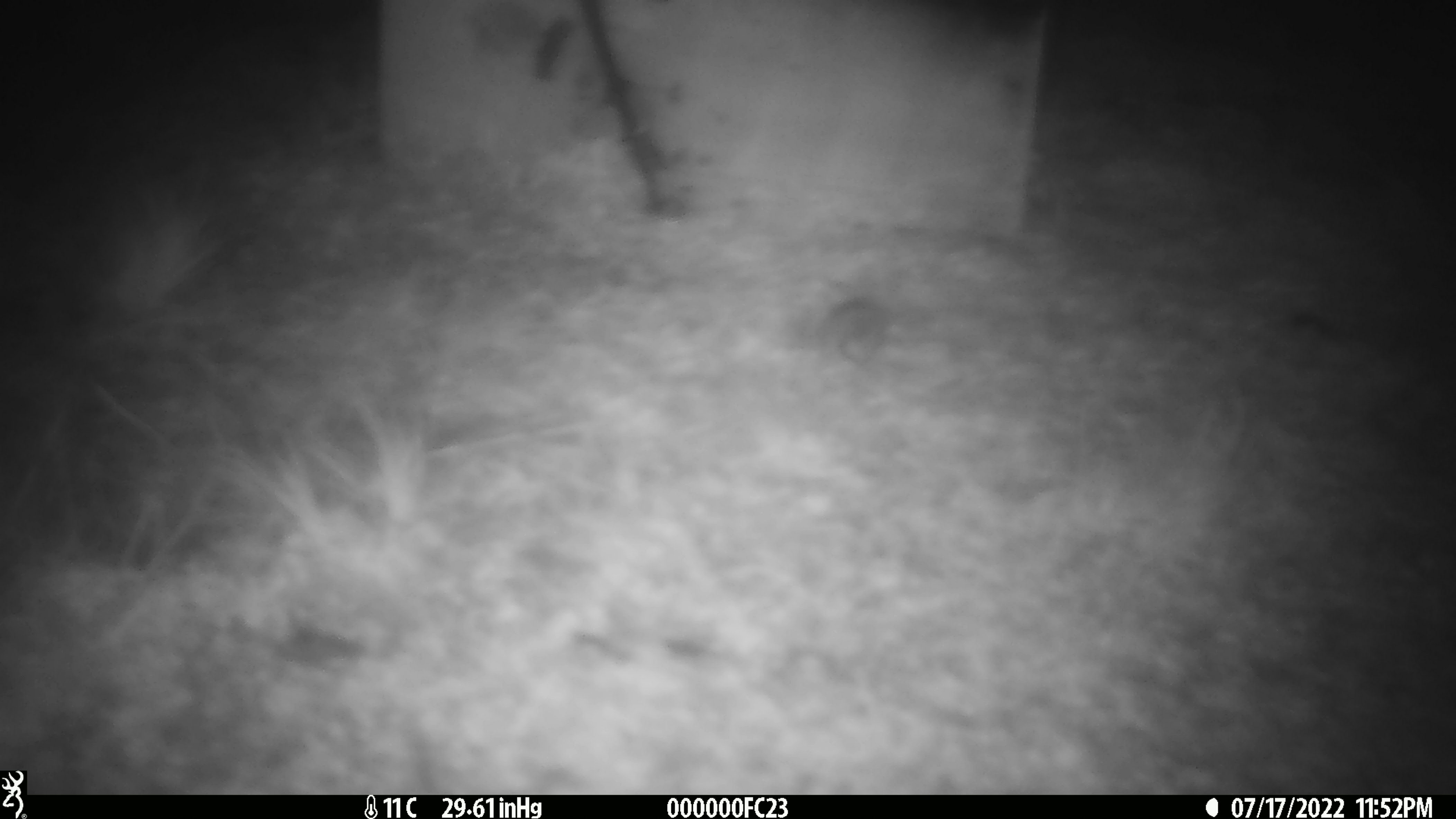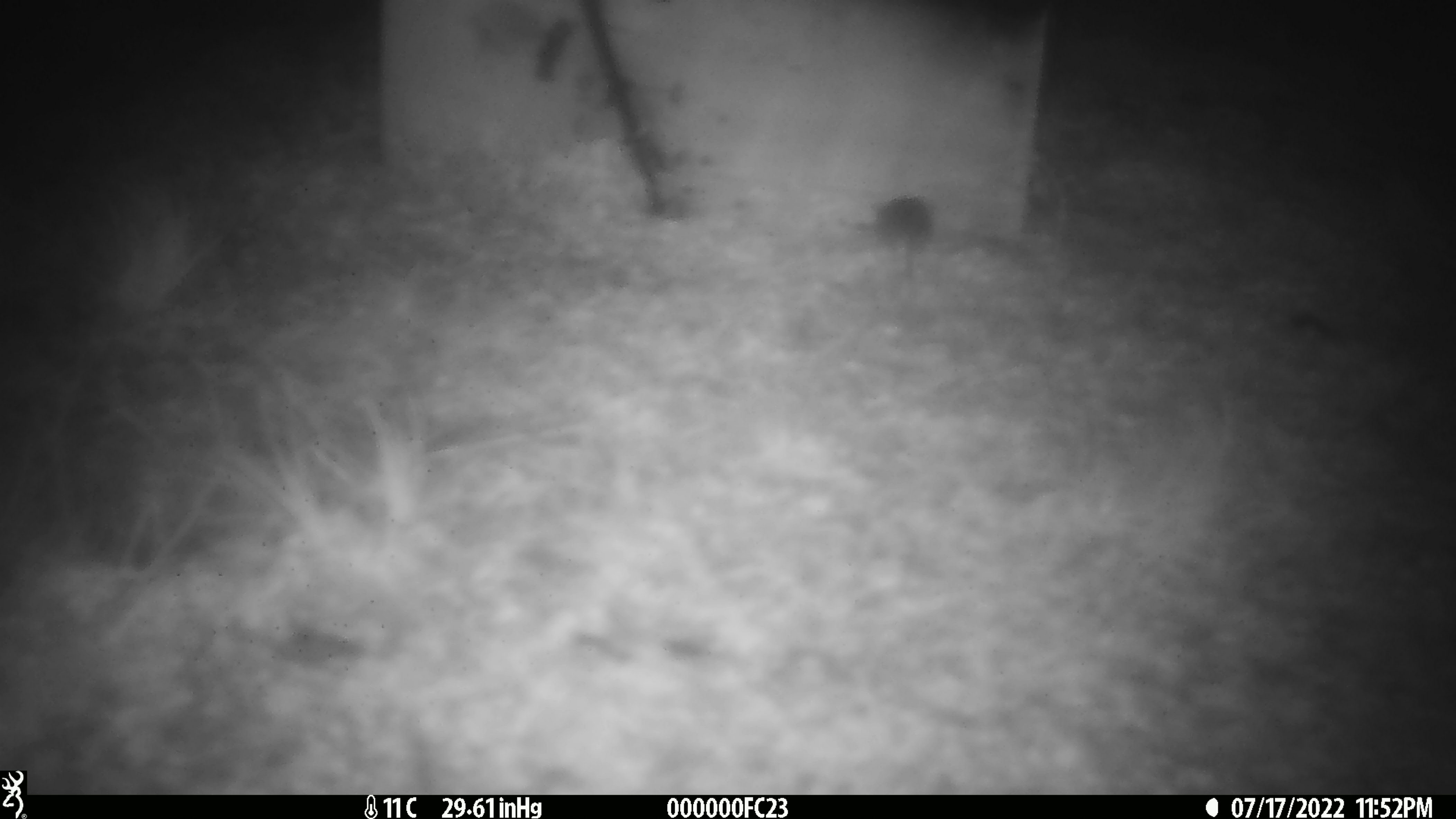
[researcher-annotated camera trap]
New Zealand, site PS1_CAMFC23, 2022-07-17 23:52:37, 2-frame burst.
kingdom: Animalia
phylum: Chordata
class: Mammalia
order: Rodentia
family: Muridae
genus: Mus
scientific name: Mus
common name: mouse